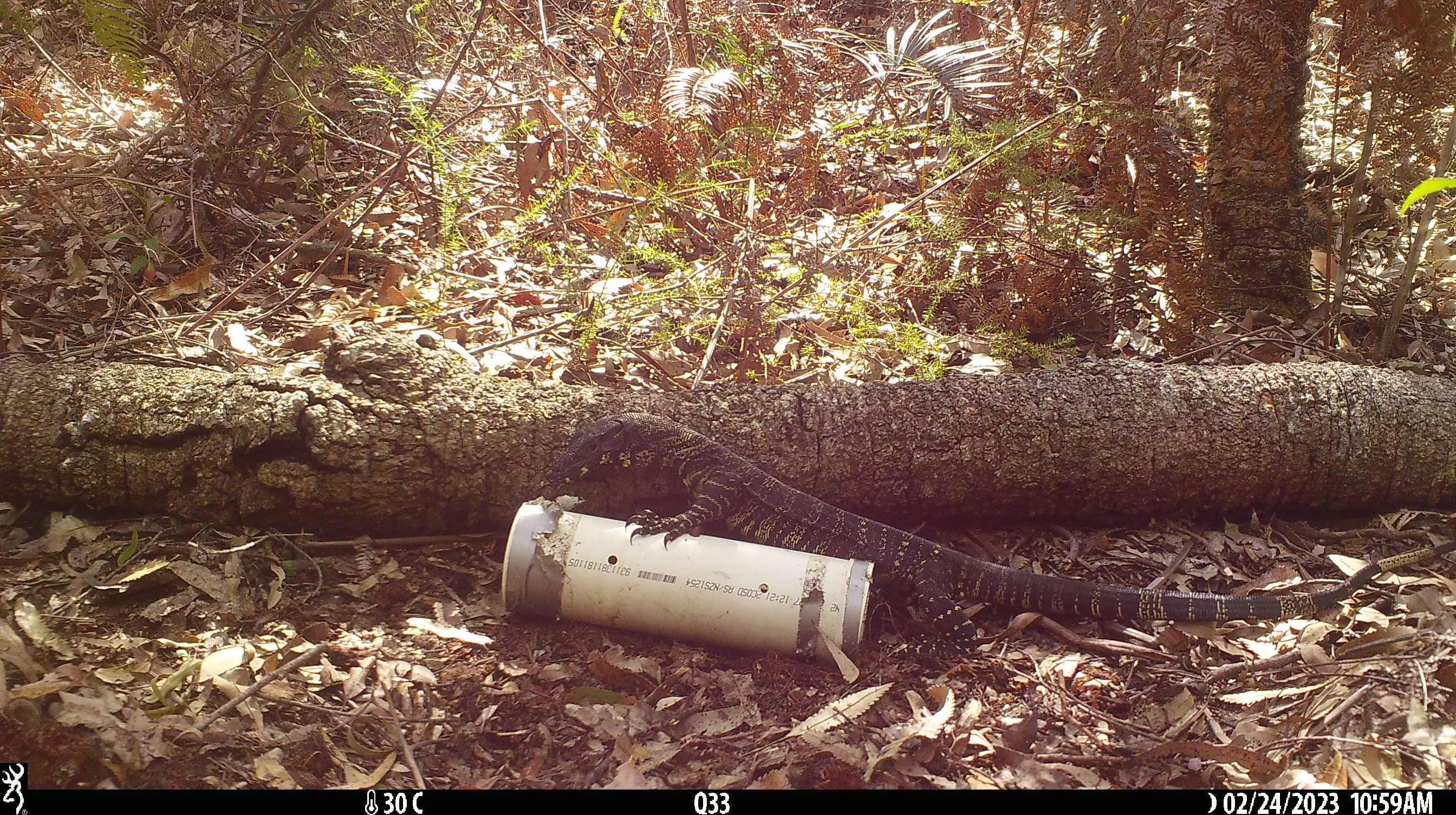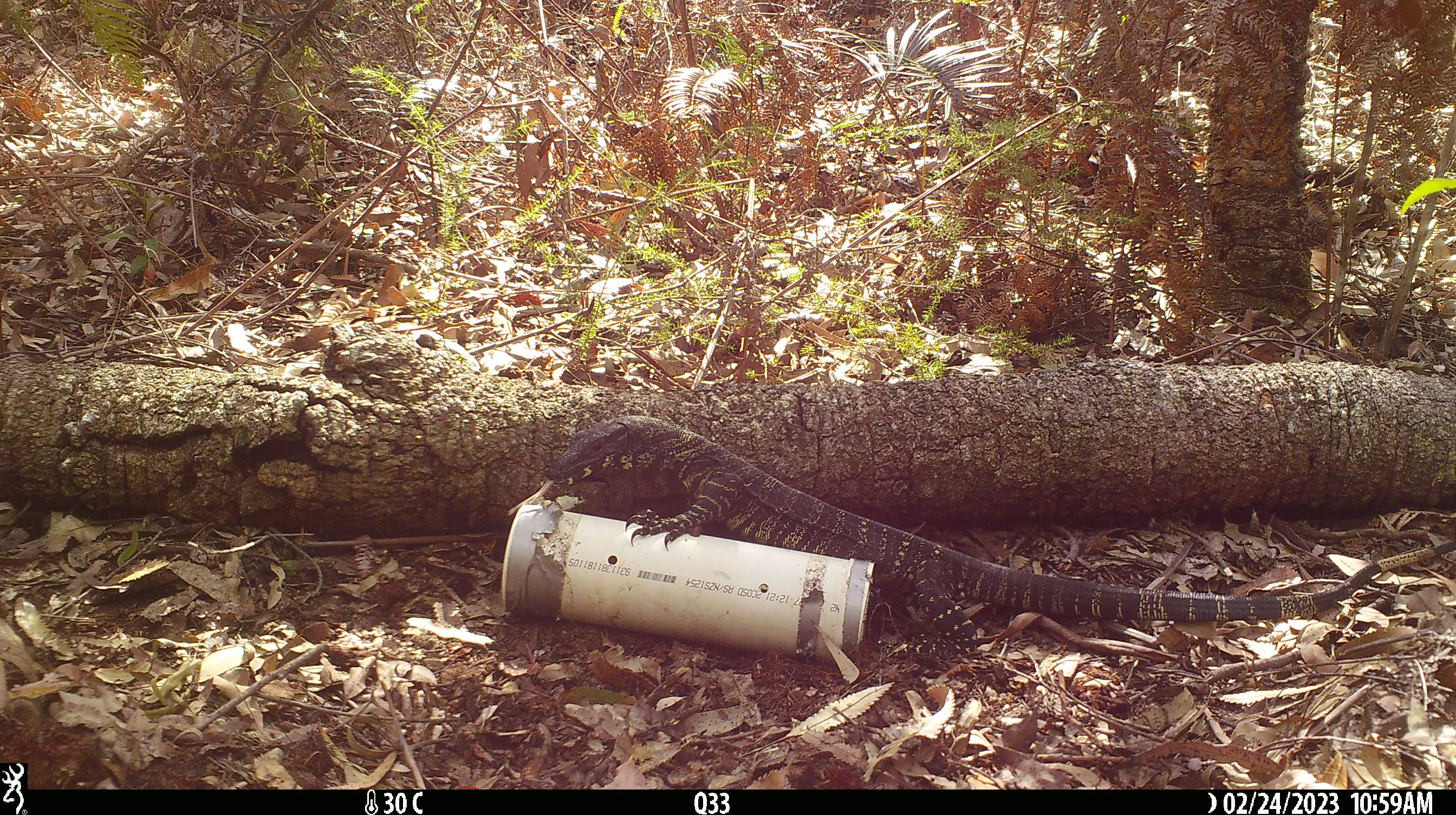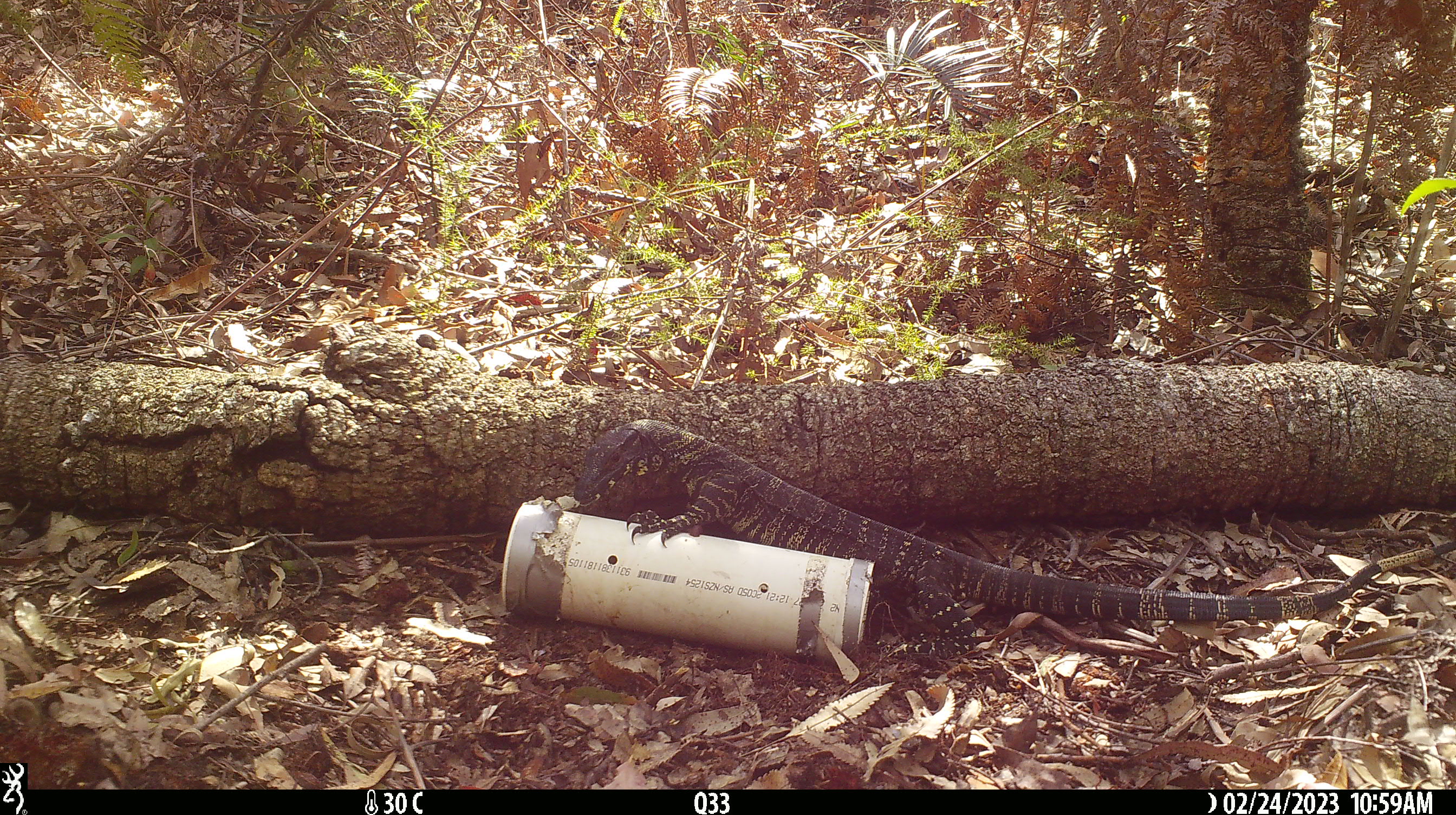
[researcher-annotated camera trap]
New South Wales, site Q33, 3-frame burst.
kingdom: Animalia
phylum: Chordata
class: Reptilia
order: Squamata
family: Varanidae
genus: Varanus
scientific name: Varanus varius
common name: lace monitor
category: goanna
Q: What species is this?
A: Goanna (lace monitor) (Varanus varius).